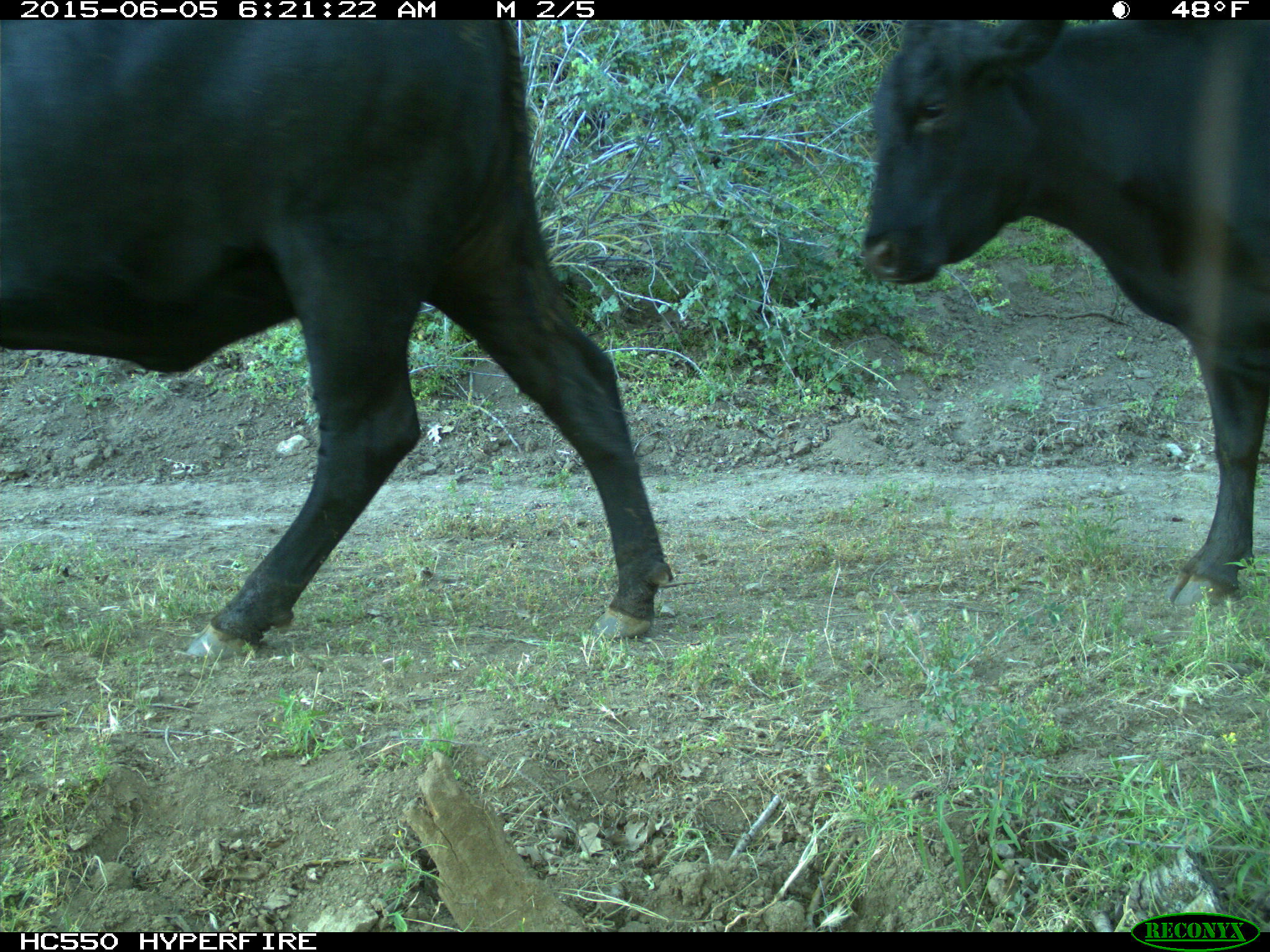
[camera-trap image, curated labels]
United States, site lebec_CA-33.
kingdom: Animalia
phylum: Chordata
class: Mammalia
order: Artiodactyla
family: Bovidae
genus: Bos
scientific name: Bos taurus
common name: domestic cow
Bos taurus (domestic cow).